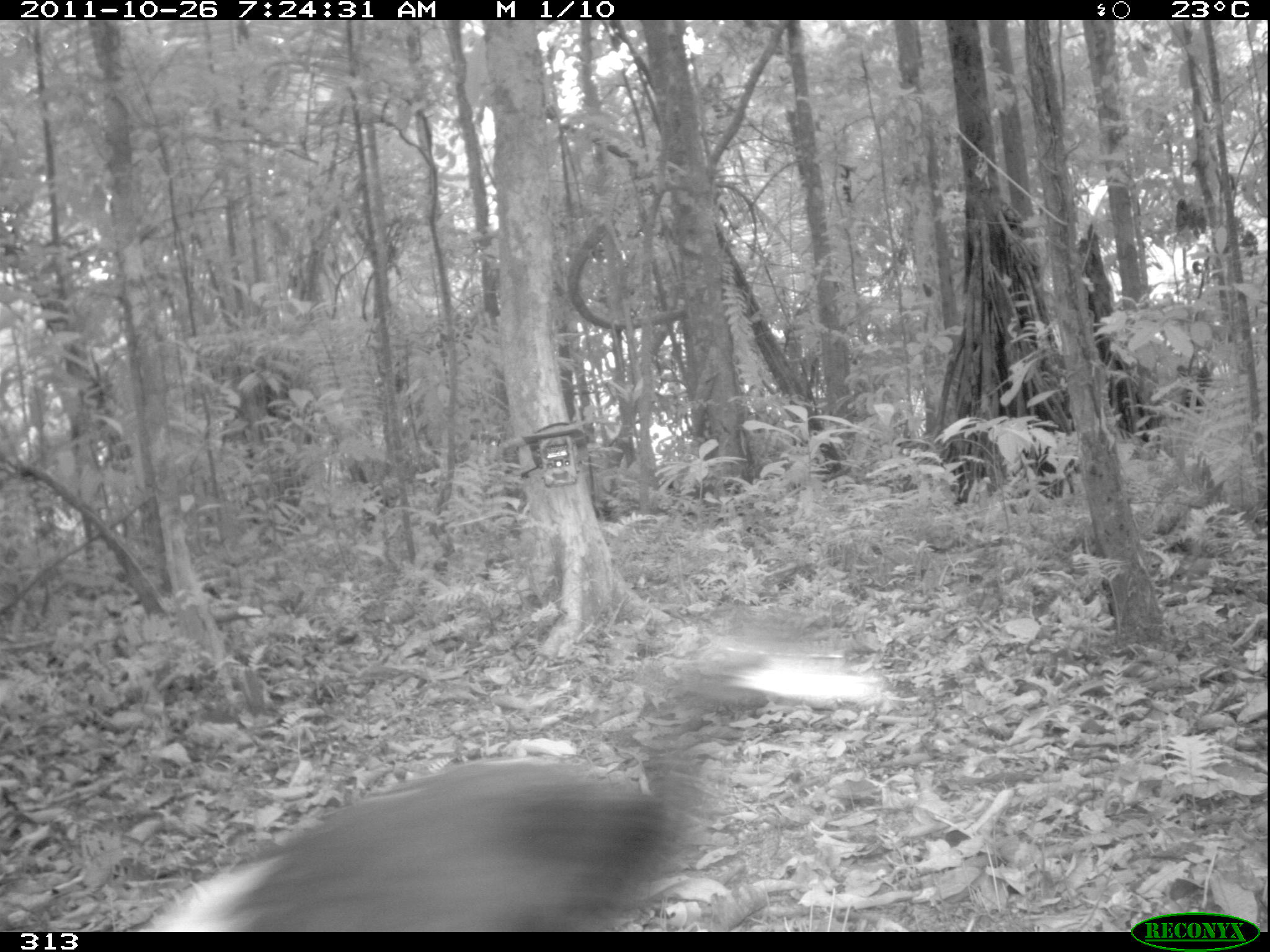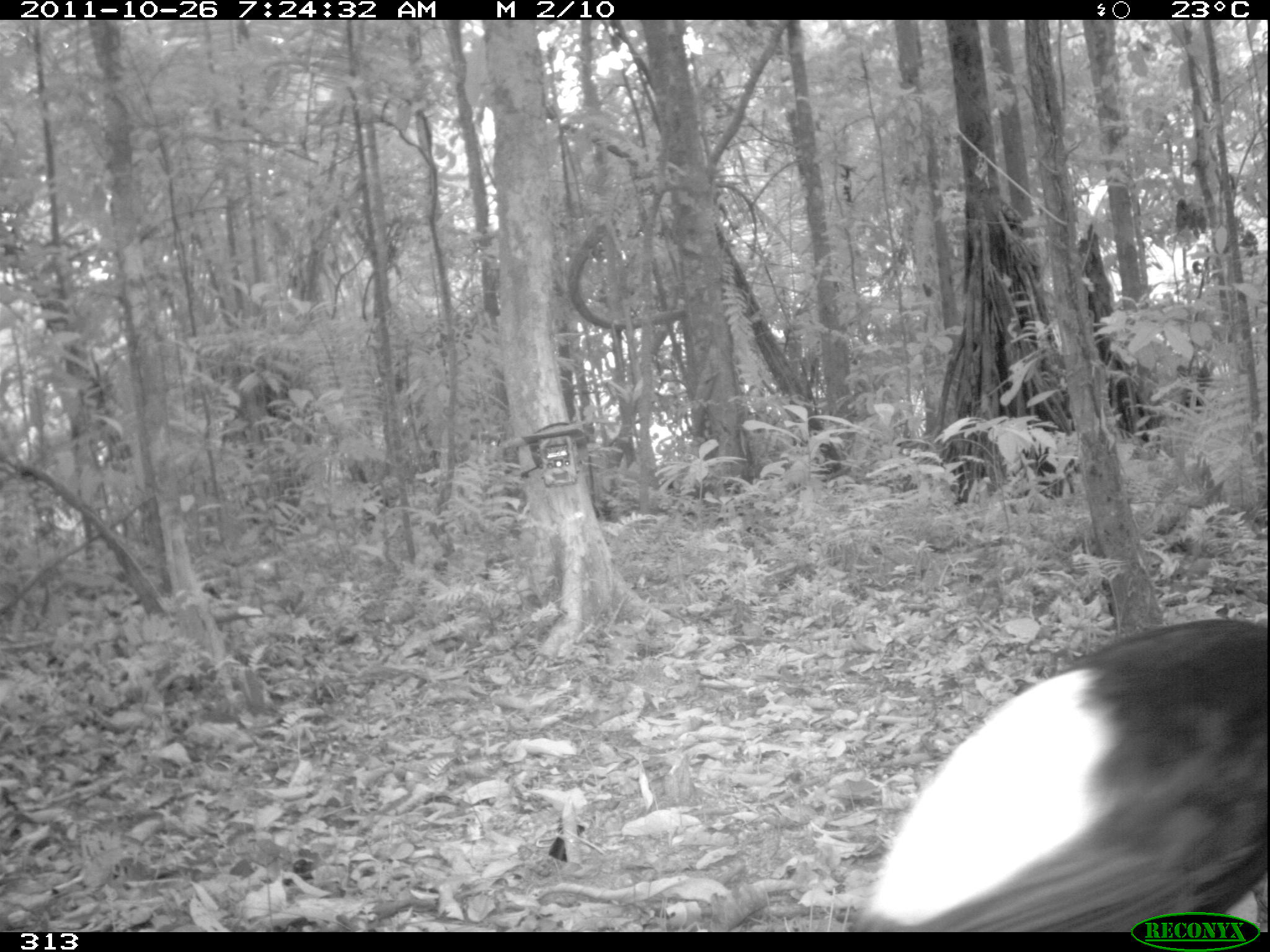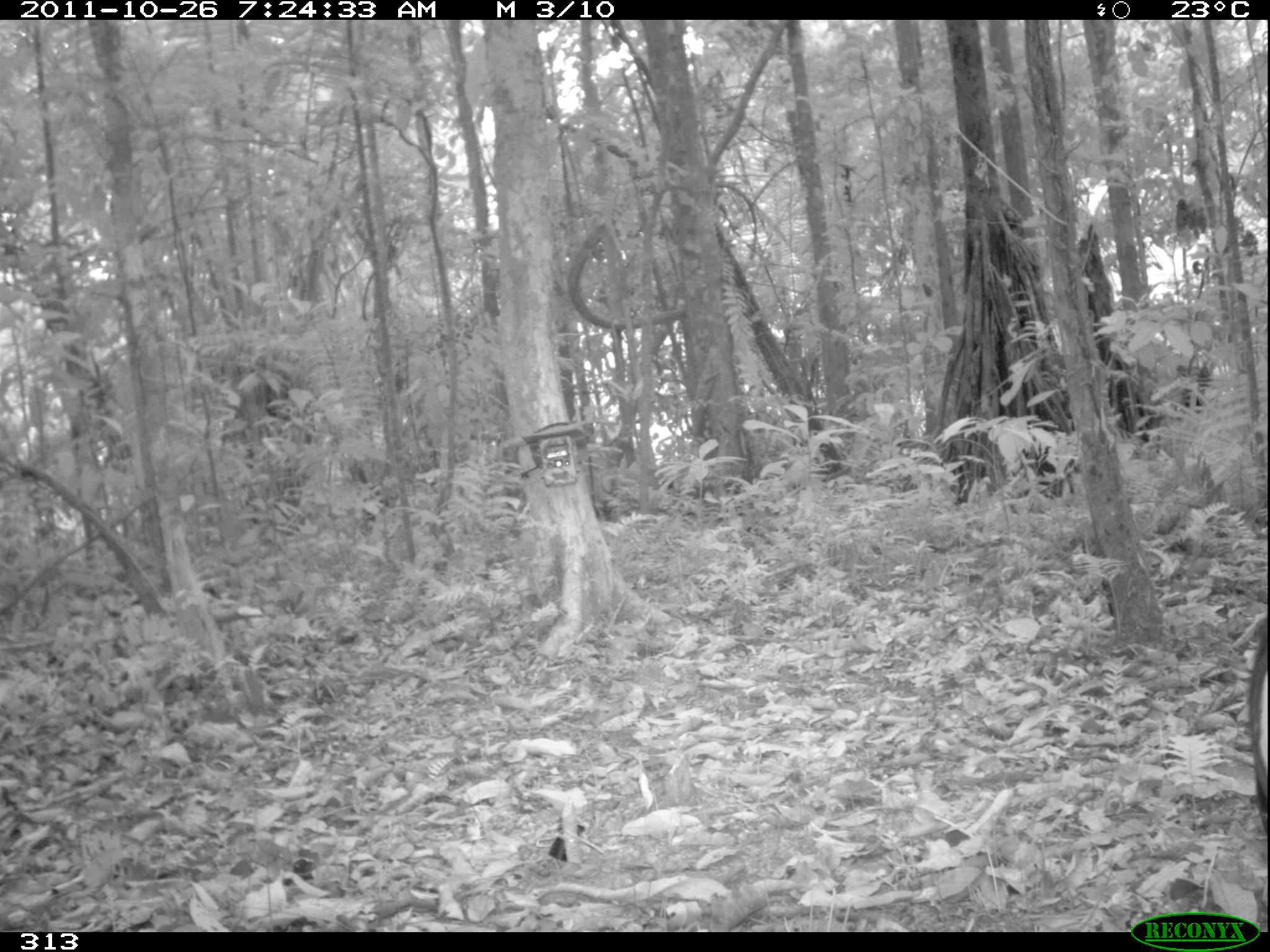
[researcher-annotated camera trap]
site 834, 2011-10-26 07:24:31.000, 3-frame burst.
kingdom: Animalia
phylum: Chordata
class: Aves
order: Gruiformes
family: Psophiidae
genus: Psophia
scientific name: Psophia leucoptera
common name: pale-winged trumpeter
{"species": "Psophia leucoptera (pale-winged trumpeter)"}